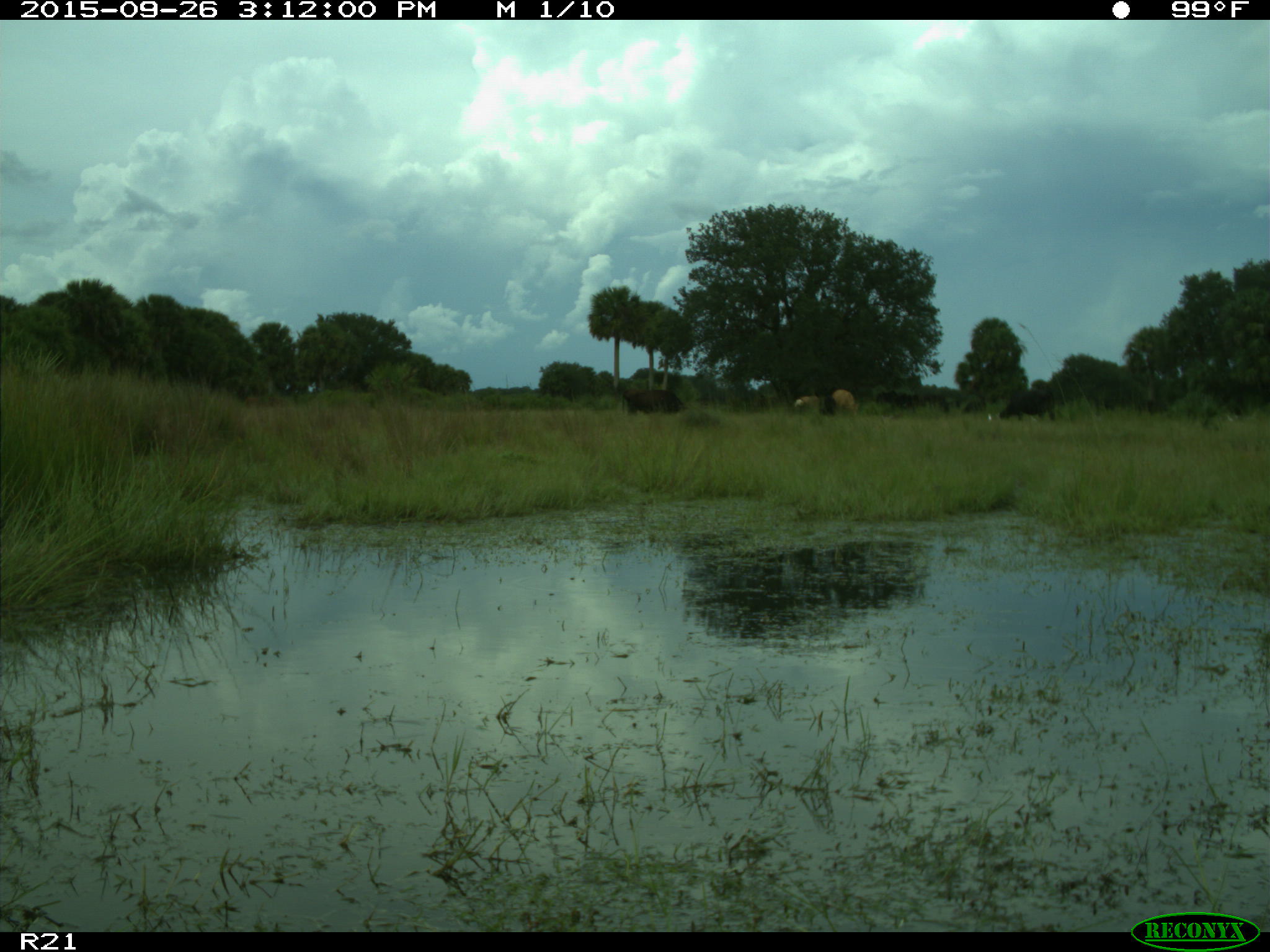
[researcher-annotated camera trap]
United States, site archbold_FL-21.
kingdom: Animalia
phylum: Chordata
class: Mammalia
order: Artiodactyla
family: Bovidae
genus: Bos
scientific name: Bos taurus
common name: domestic cow